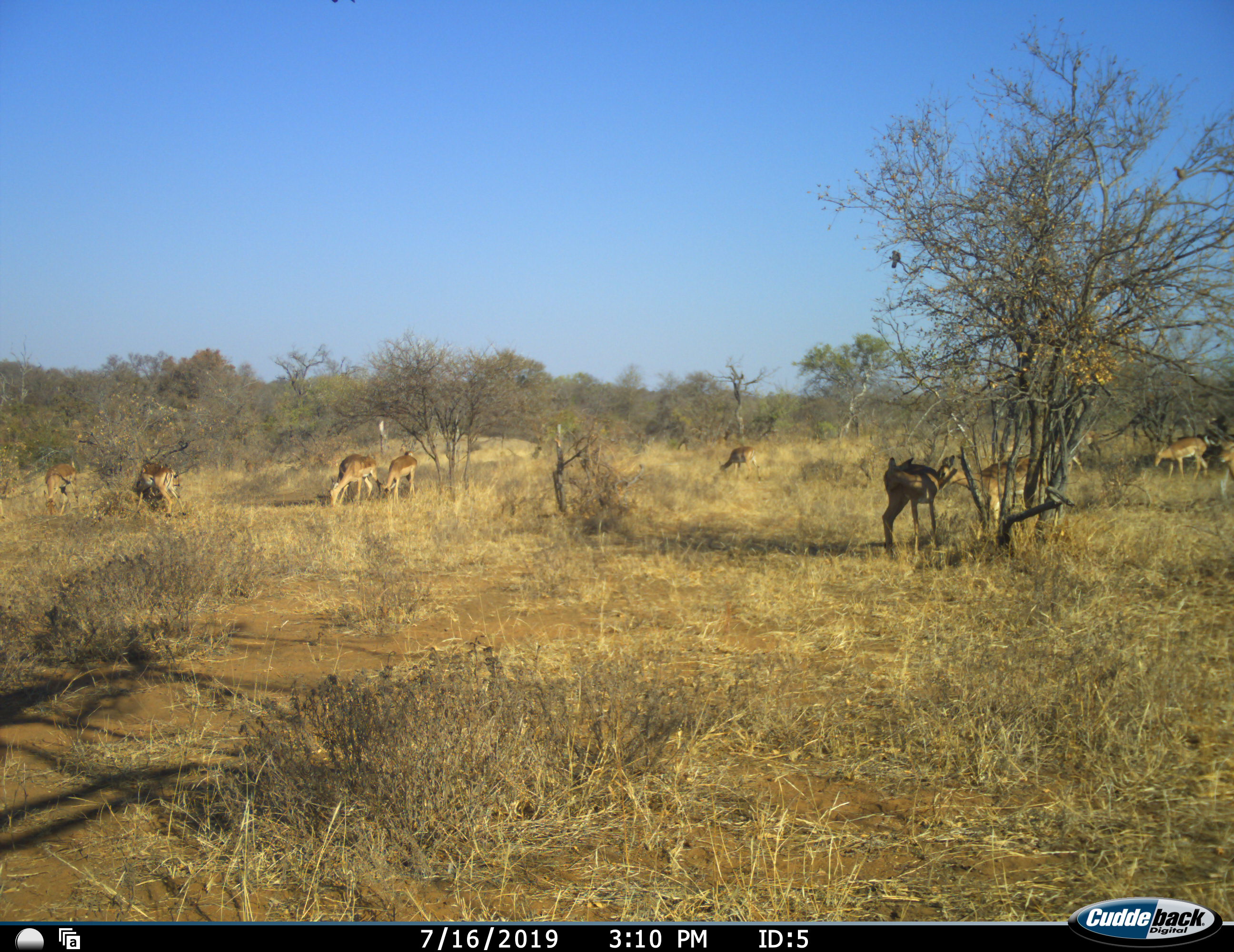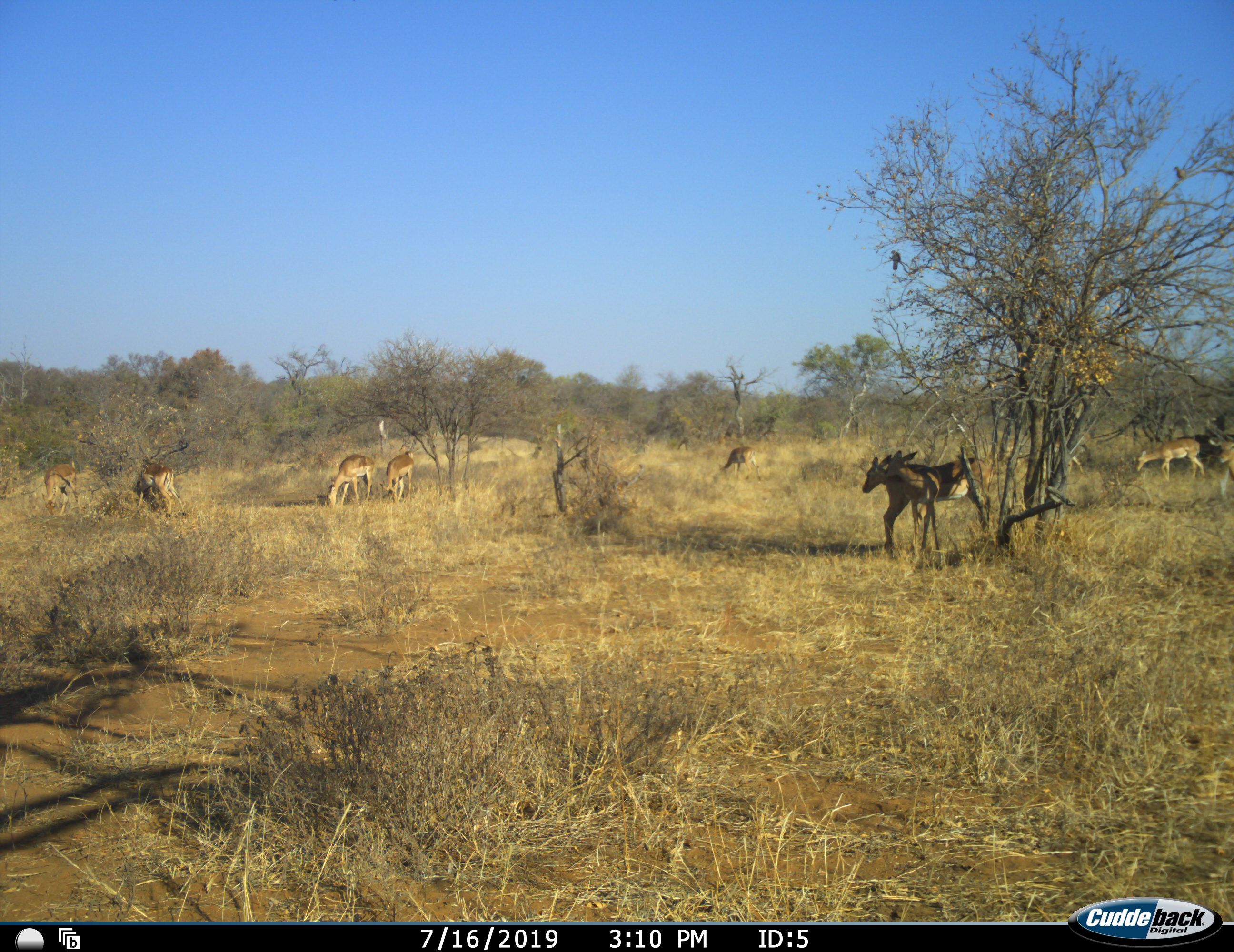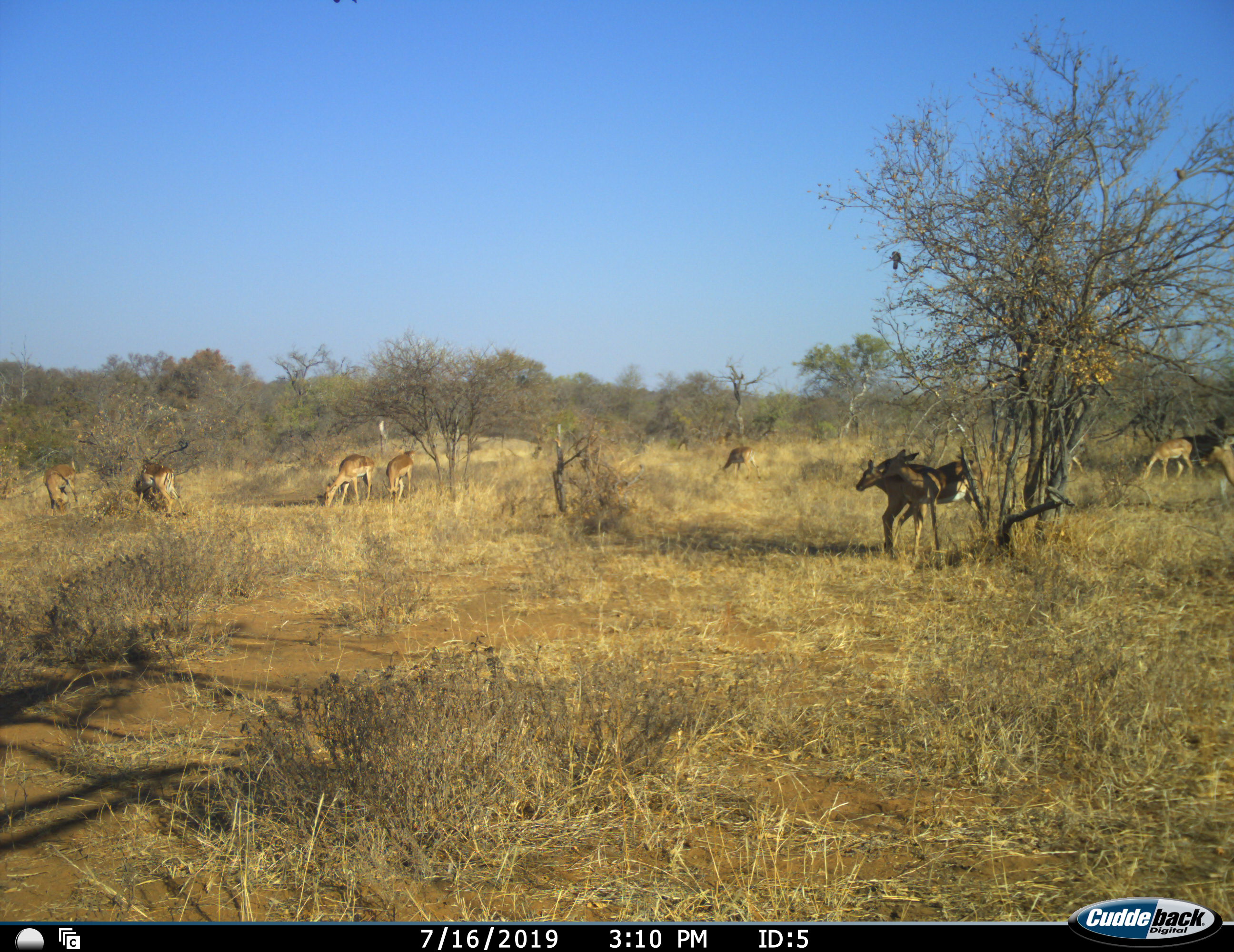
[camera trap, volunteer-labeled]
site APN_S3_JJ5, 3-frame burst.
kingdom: Animalia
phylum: Chordata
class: Mammalia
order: Artiodactyla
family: Bovidae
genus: Aepyceros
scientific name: Aepyceros melampus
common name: impala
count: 10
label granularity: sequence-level